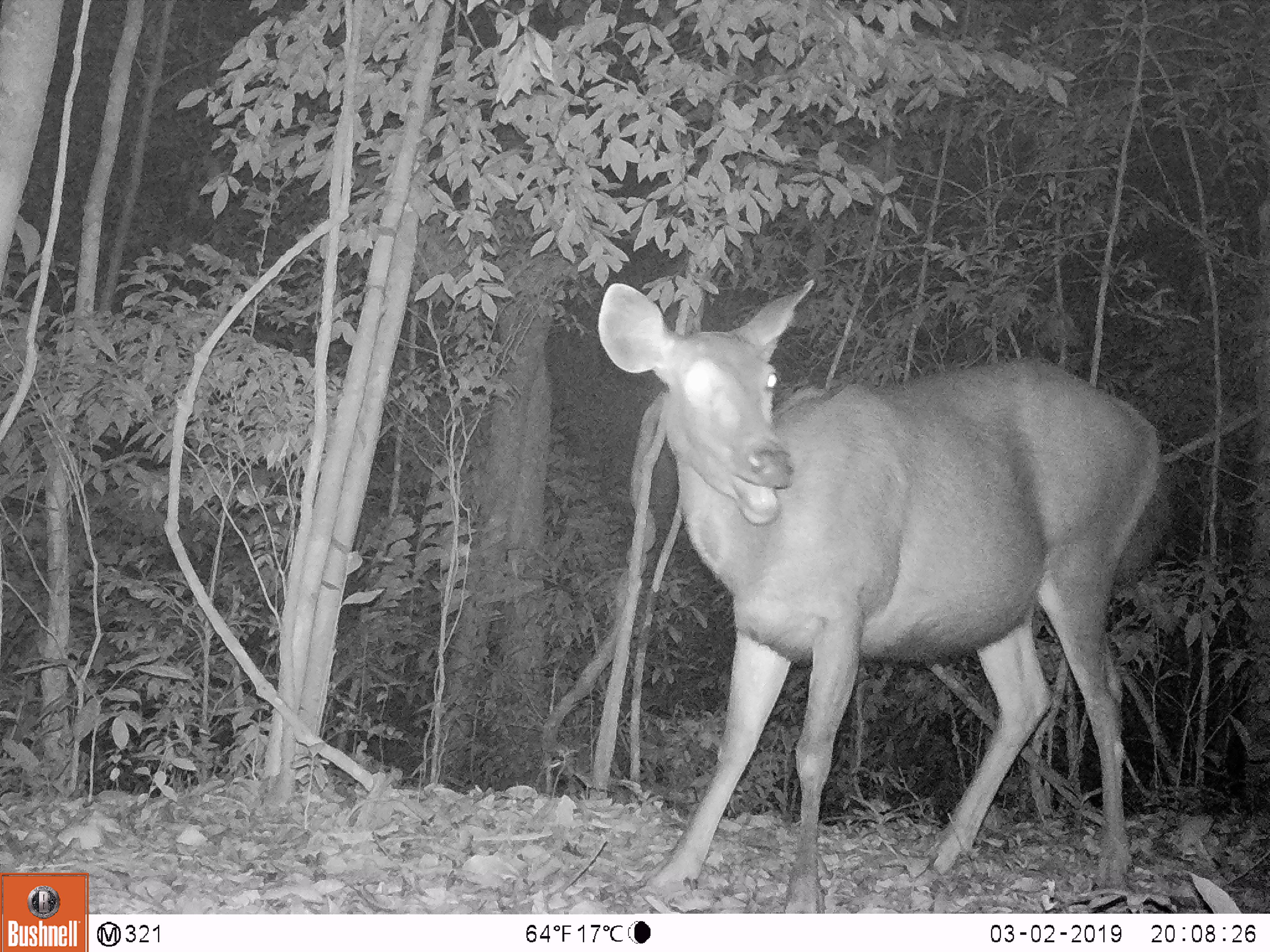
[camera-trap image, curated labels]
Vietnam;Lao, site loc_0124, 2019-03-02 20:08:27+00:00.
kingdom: Animalia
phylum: Chordata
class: Mammalia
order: Artiodactyla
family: Cervidae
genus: Rusa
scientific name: Rusa unicolor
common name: sambar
Sambar (Rusa unicolor). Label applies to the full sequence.